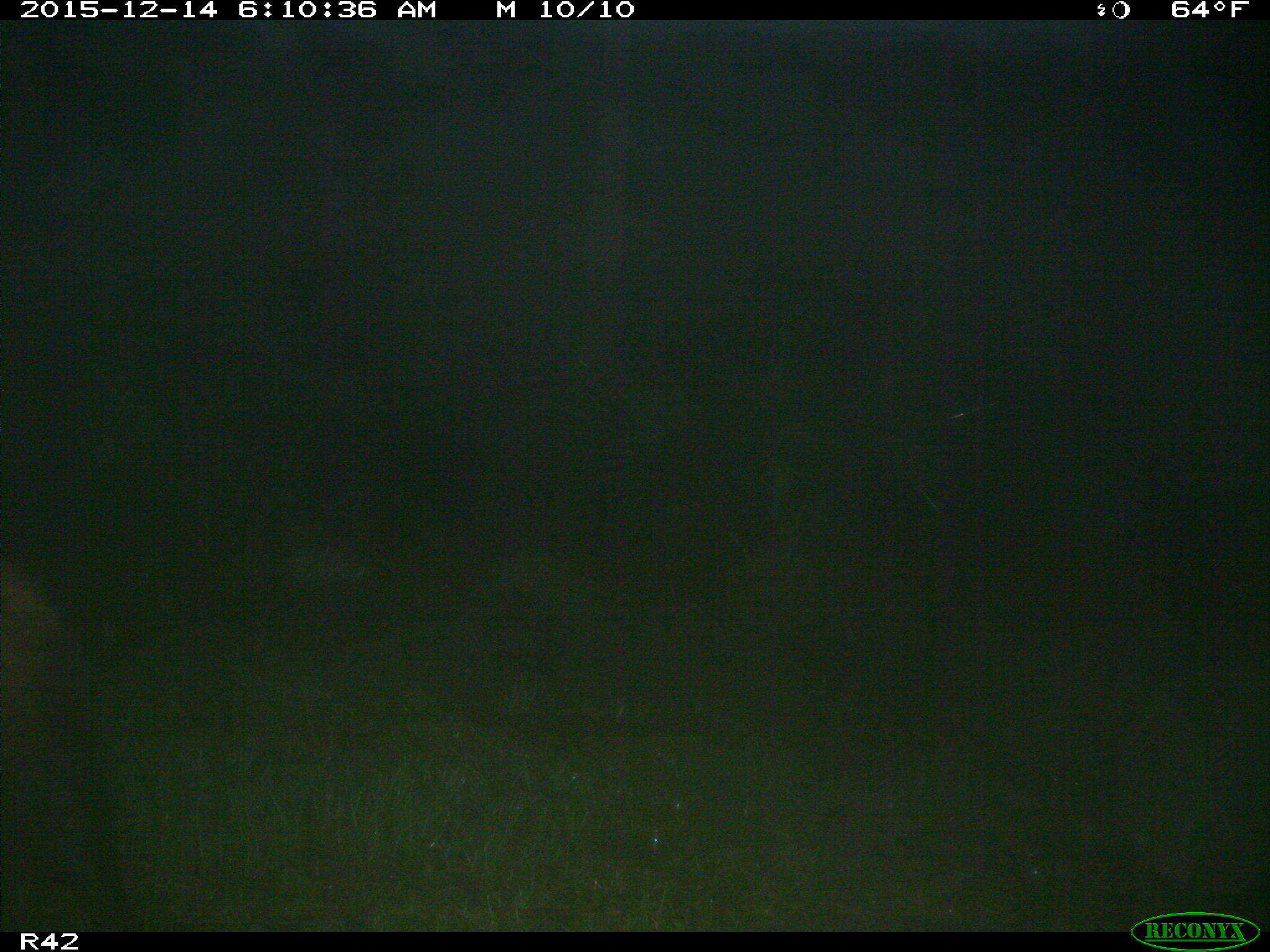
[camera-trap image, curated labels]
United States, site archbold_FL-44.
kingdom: Animalia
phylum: Chordata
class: Mammalia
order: Artiodactyla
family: Suidae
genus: Sus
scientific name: Sus scrofa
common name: wild boar